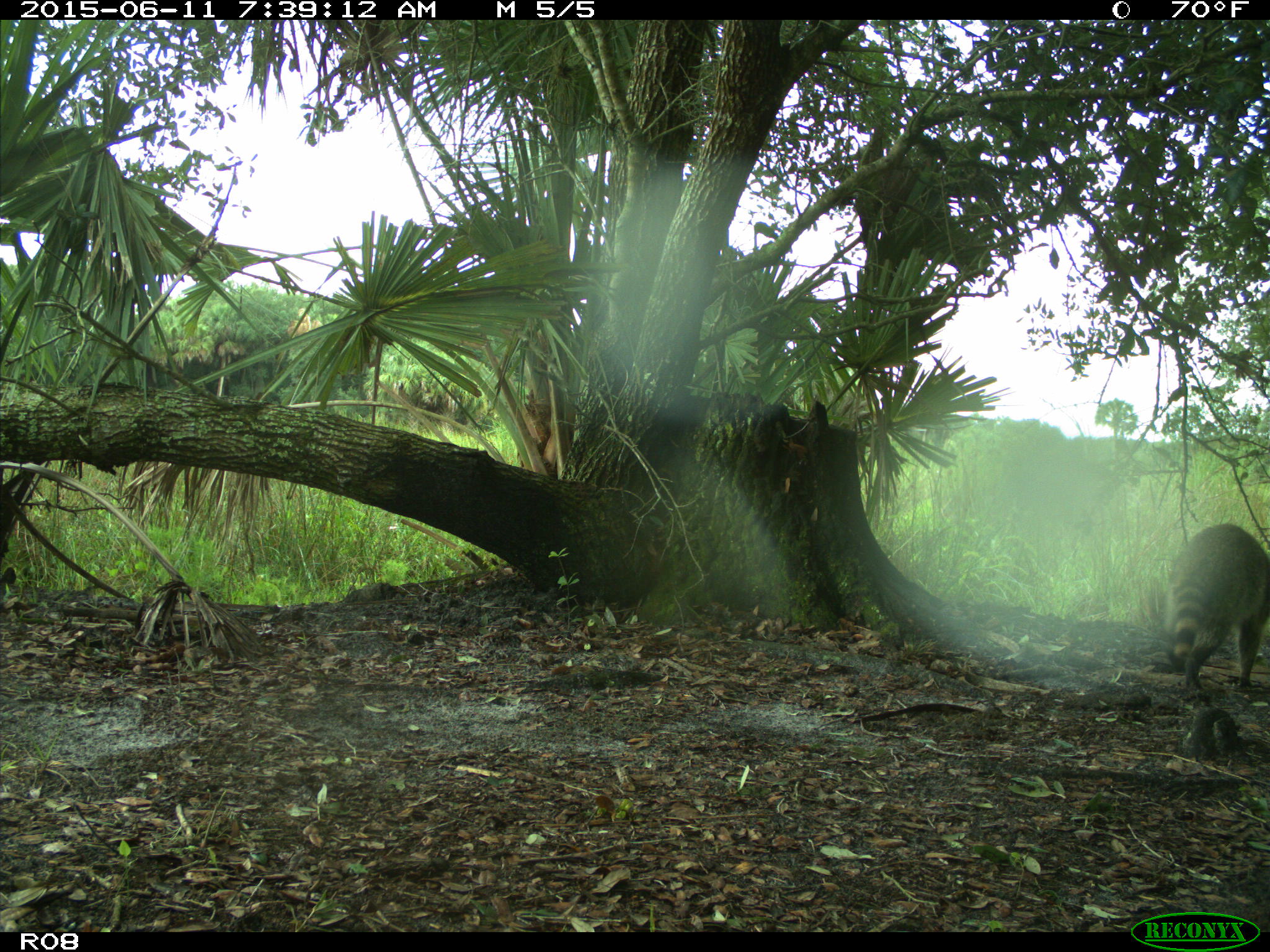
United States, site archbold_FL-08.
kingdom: Animalia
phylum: Chordata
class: Mammalia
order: Carnivora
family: Procyonidae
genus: Procyon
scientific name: Procyon lotor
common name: common raccoon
Procyon lotor (common raccoon).